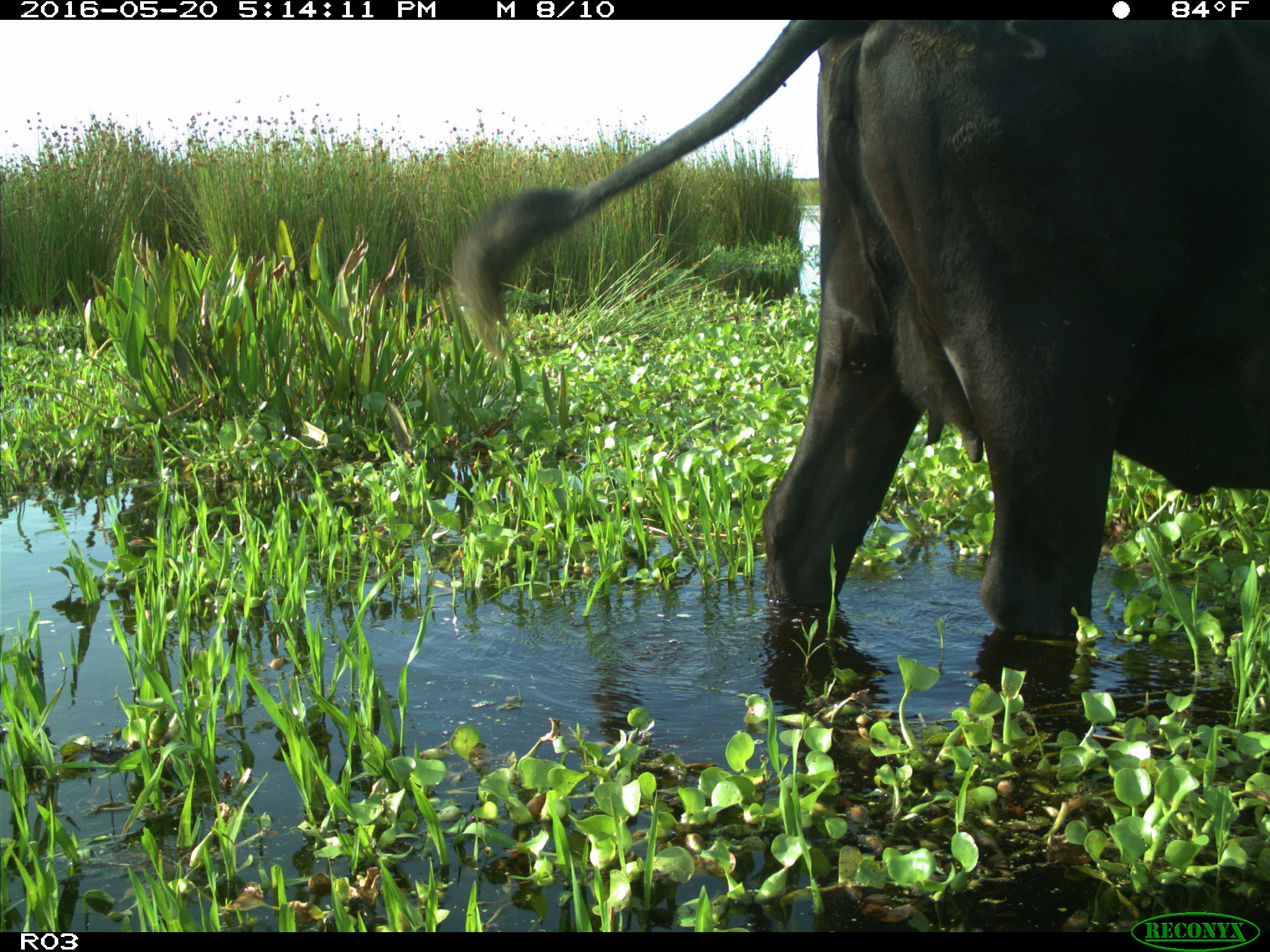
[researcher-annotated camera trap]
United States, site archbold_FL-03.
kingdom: Animalia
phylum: Chordata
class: Mammalia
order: Artiodactyla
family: Bovidae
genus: Bos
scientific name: Bos taurus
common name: domestic cow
Bos taurus (domestic cow).